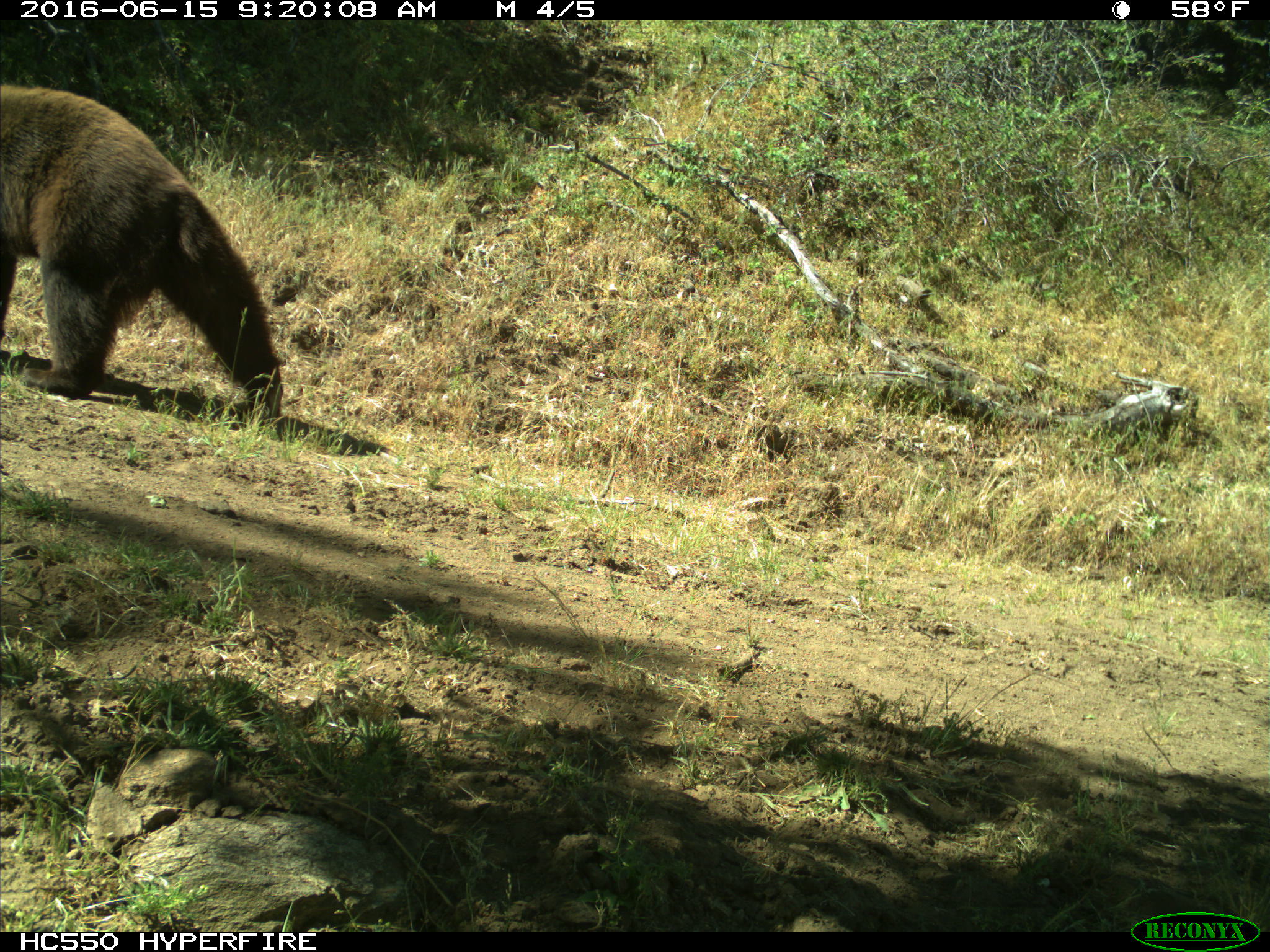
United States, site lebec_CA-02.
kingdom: Animalia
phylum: Chordata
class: Mammalia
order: Carnivora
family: Ursidae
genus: Ursus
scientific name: Ursus americanus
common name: american black bear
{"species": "Ursus americanus (american black bear)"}